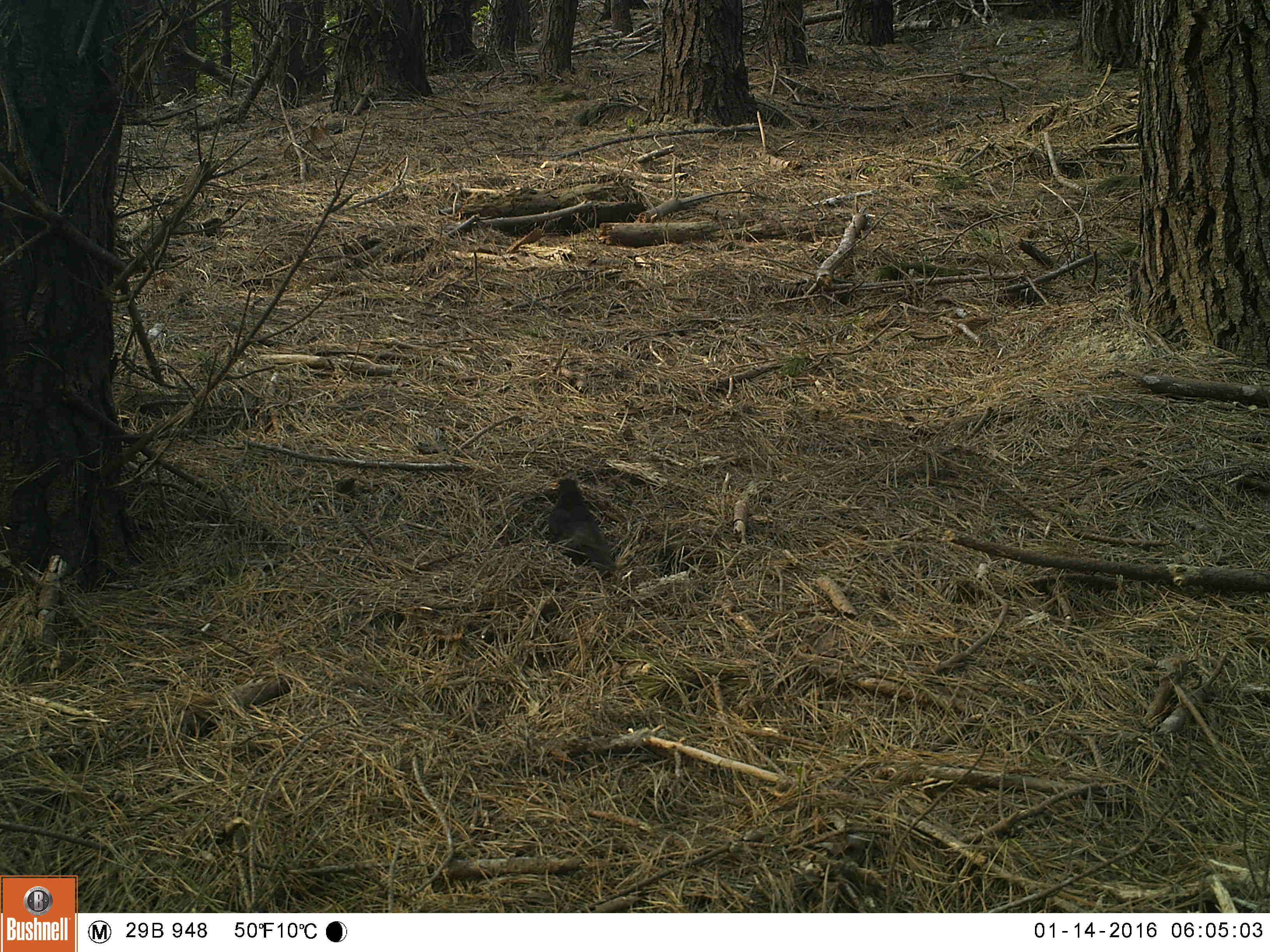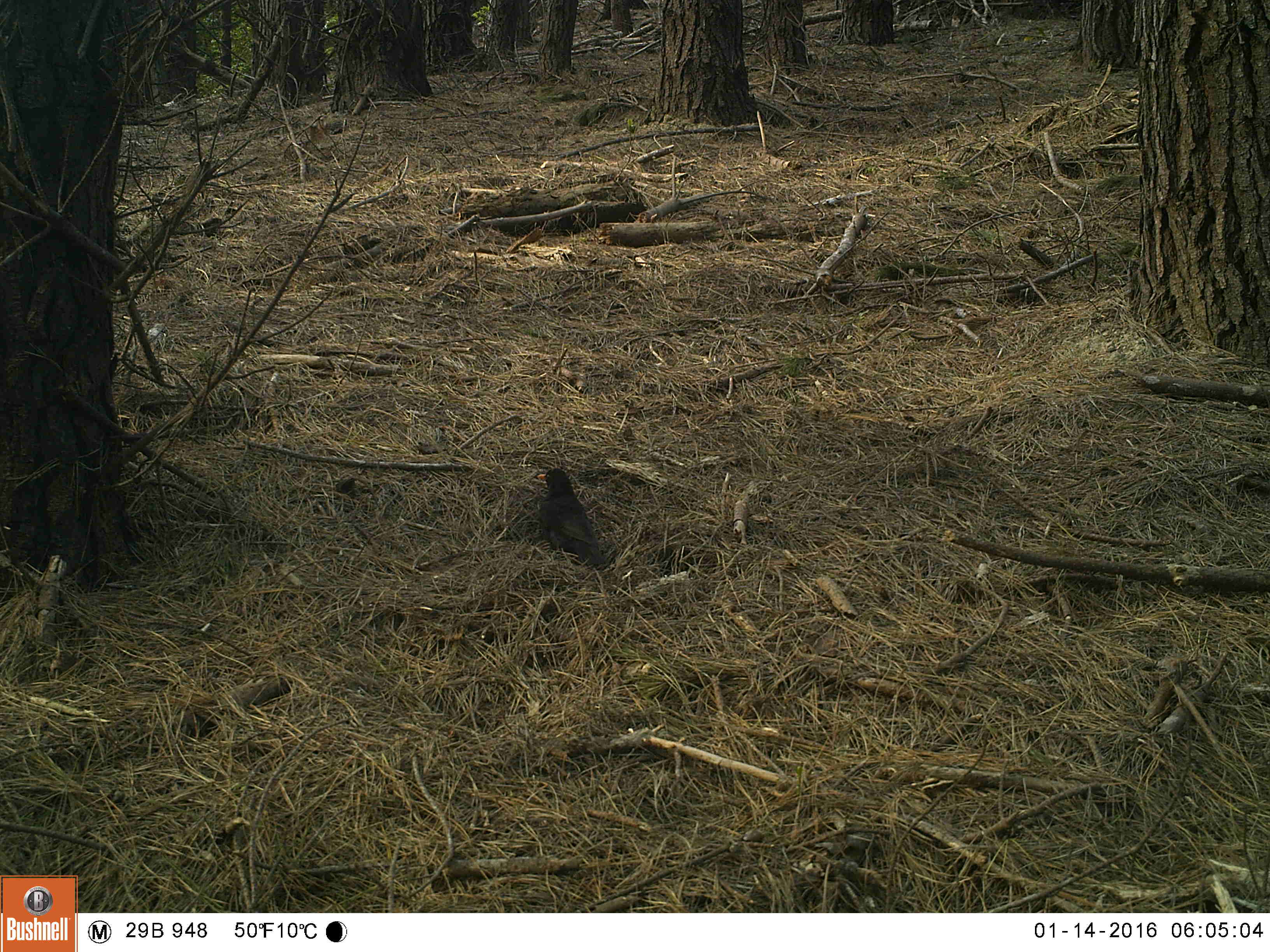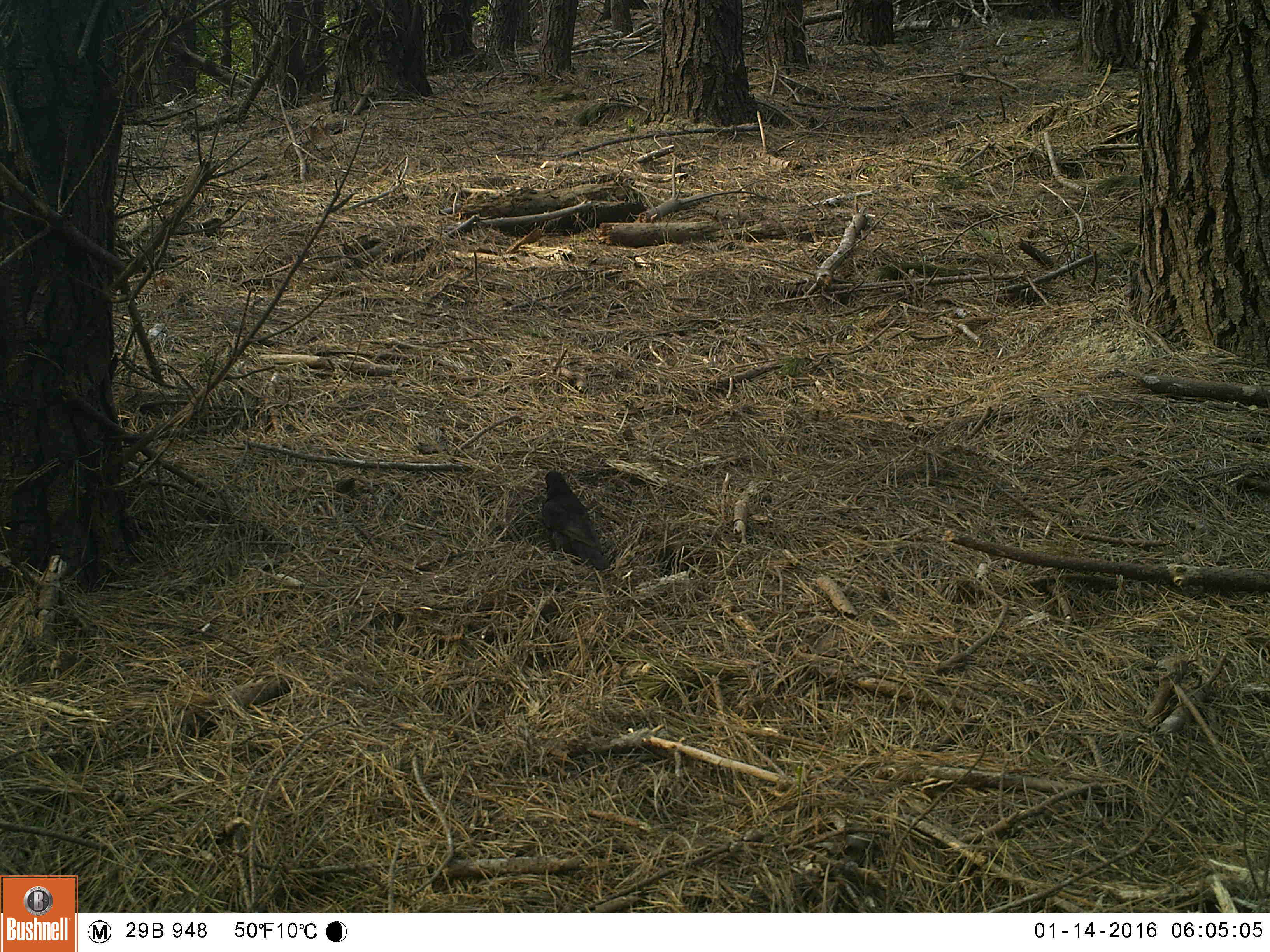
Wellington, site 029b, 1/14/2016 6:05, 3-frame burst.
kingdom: Animalia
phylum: Chordata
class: Aves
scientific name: Aves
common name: bird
Bird (Aves).